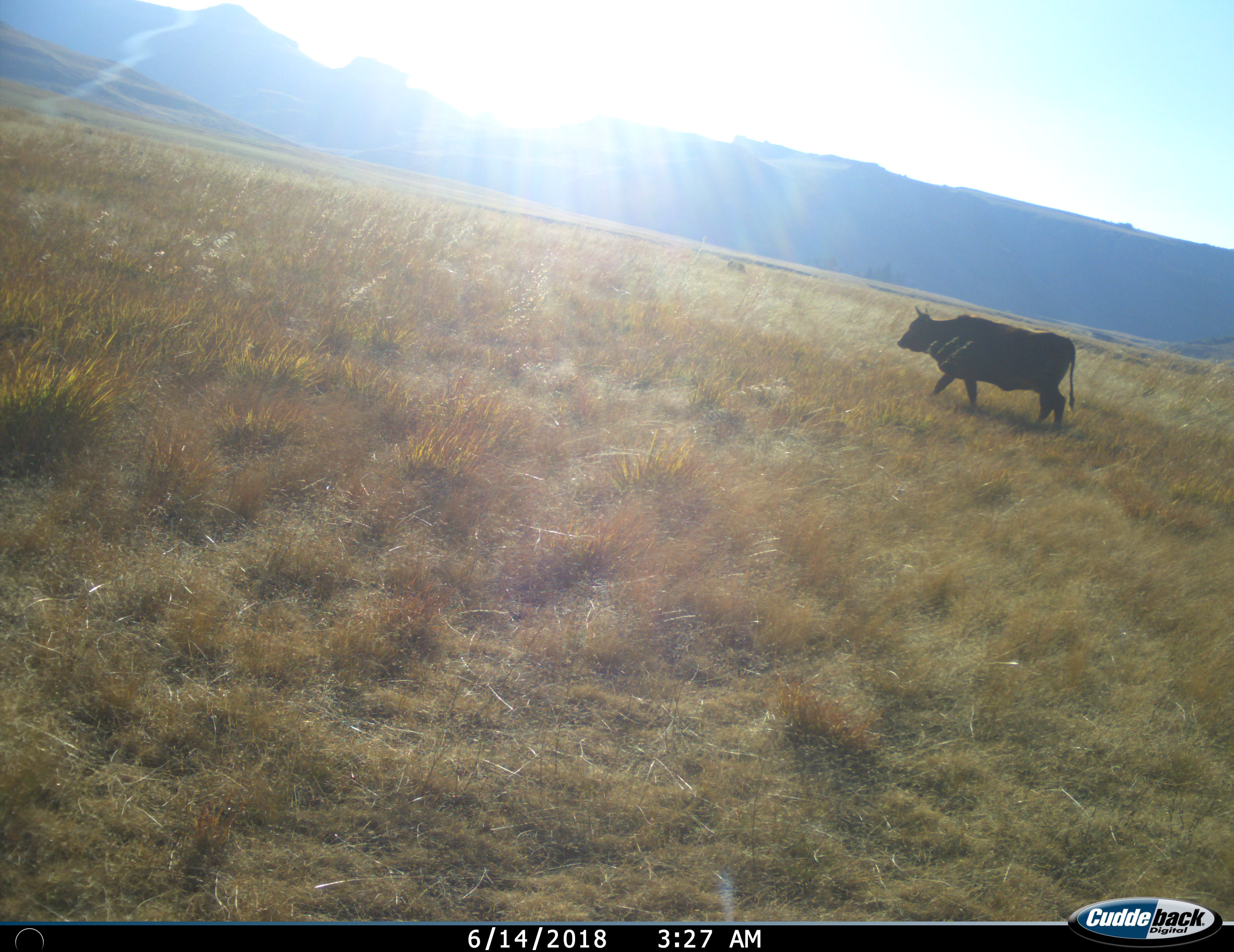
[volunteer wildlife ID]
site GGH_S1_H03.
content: unidentified animal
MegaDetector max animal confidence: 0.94